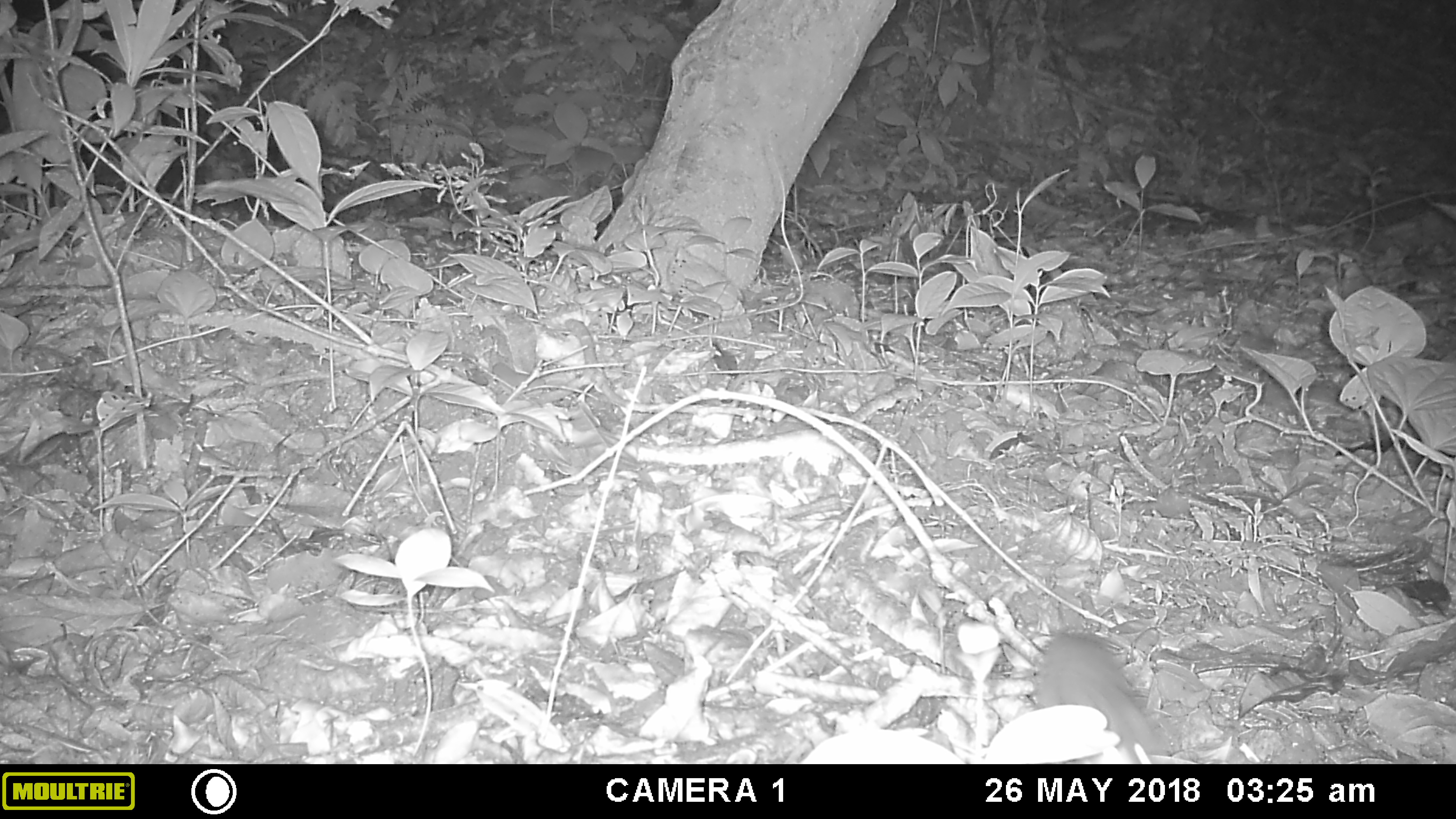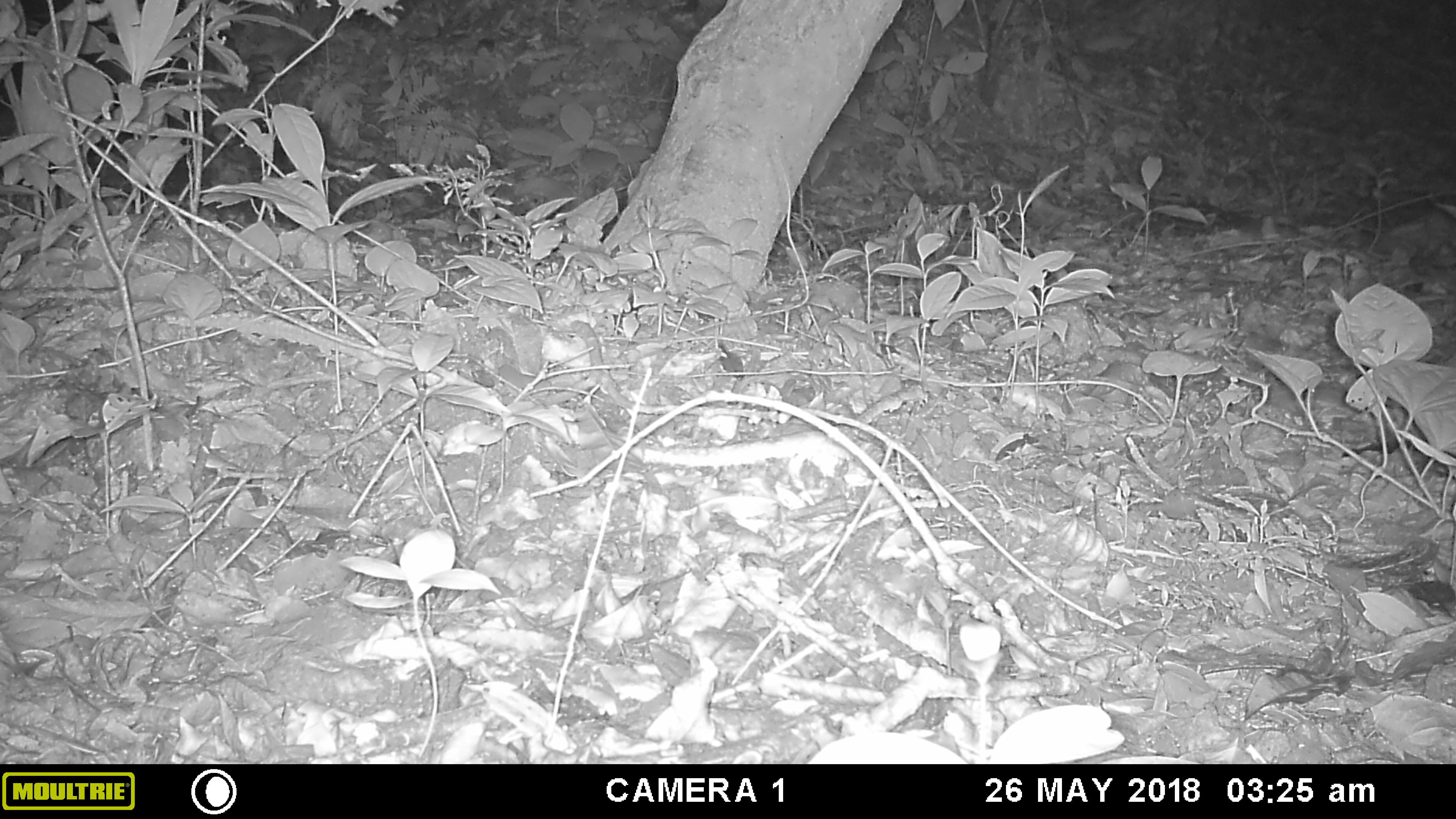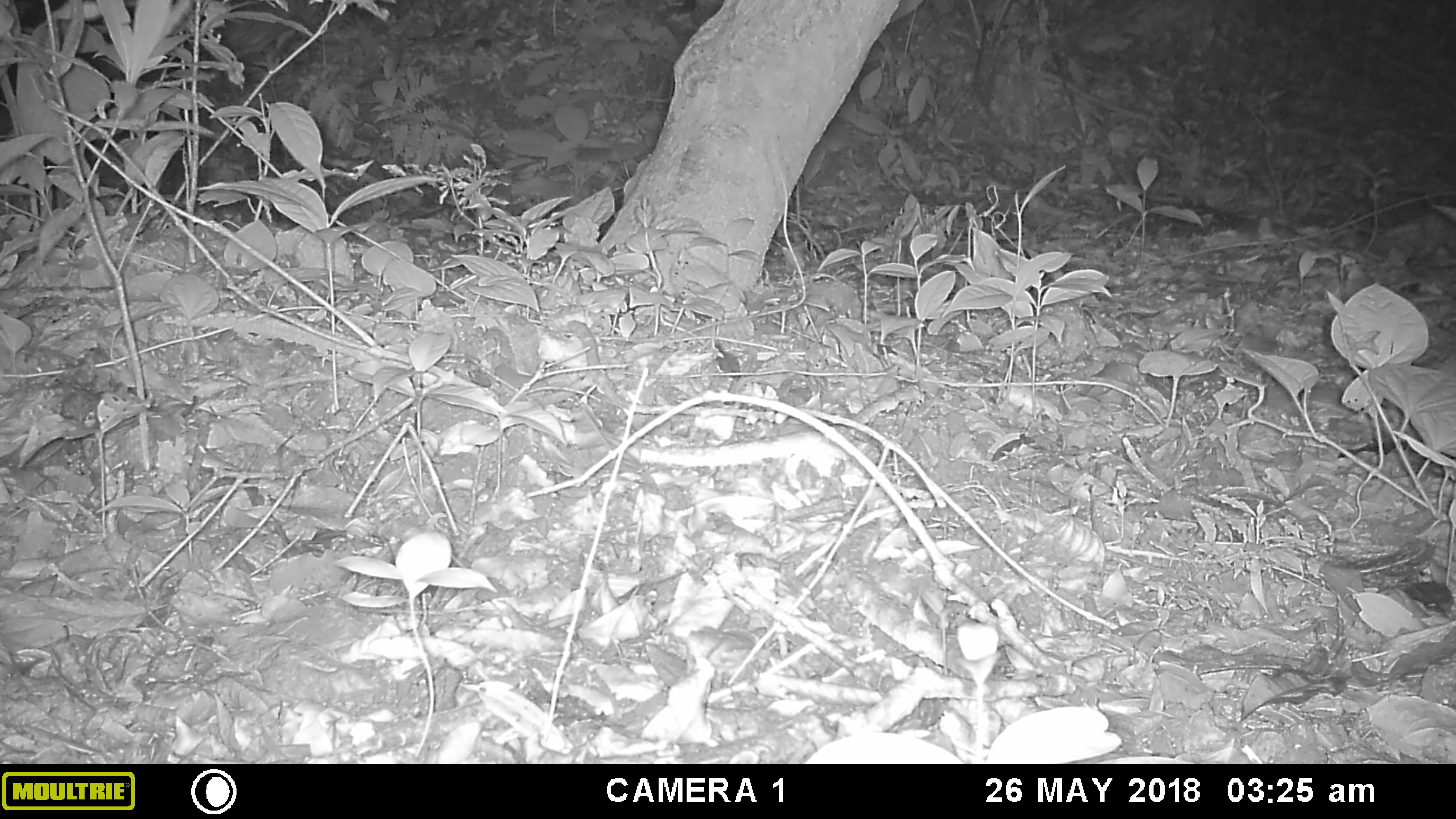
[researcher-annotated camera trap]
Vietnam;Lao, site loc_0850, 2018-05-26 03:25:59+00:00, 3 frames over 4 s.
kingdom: Animalia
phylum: Chordata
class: Mammalia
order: Rodentia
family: Muridae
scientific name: Muridae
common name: old-world mice and rats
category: unidentified murid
Unidentified murid (old-world mice and rats) (Muridae). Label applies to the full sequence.